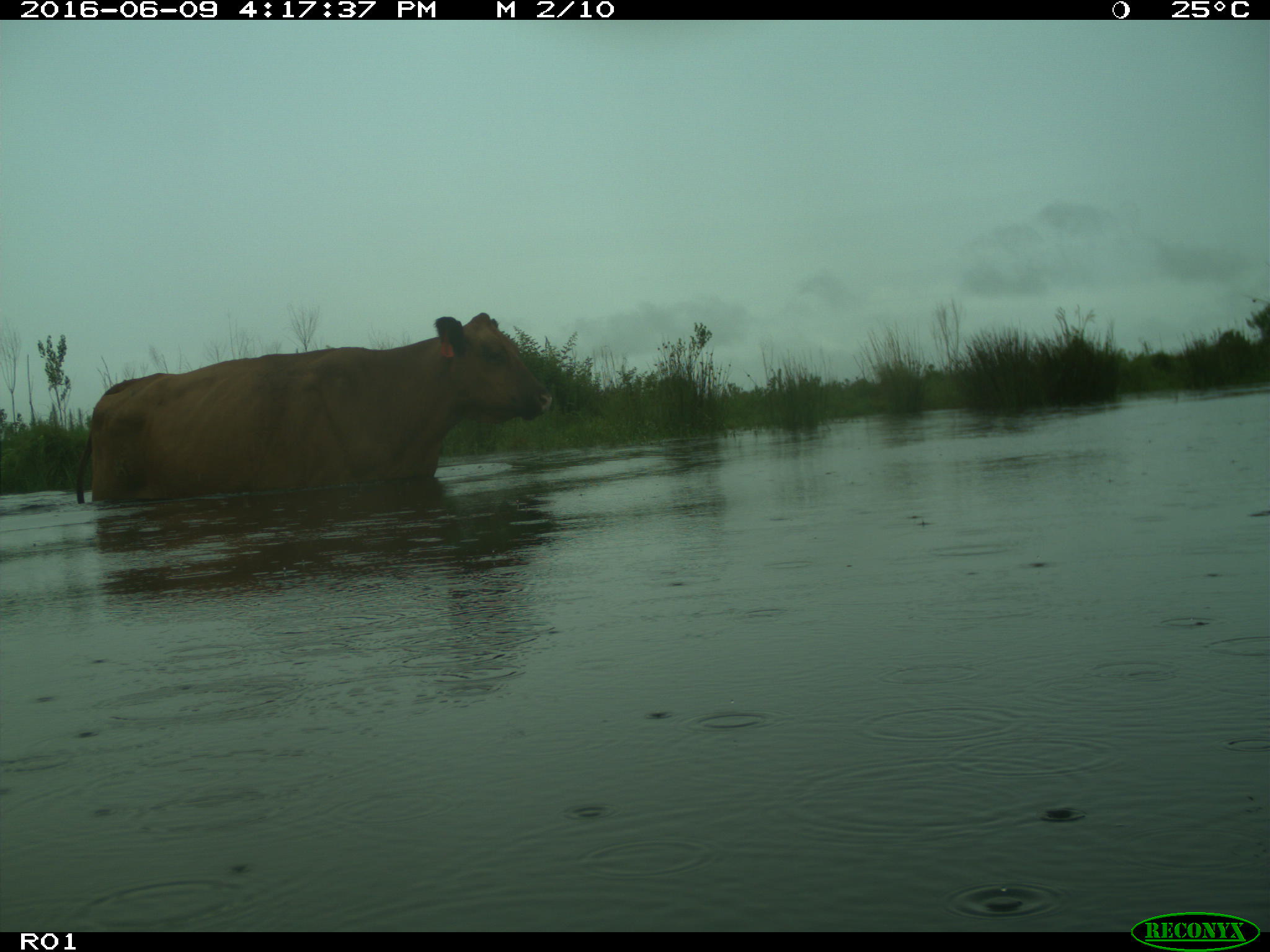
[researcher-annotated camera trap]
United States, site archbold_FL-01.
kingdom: Animalia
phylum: Chordata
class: Mammalia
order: Artiodactyla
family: Bovidae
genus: Bos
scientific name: Bos taurus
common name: domestic cow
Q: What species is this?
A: Bos taurus (domestic cow).